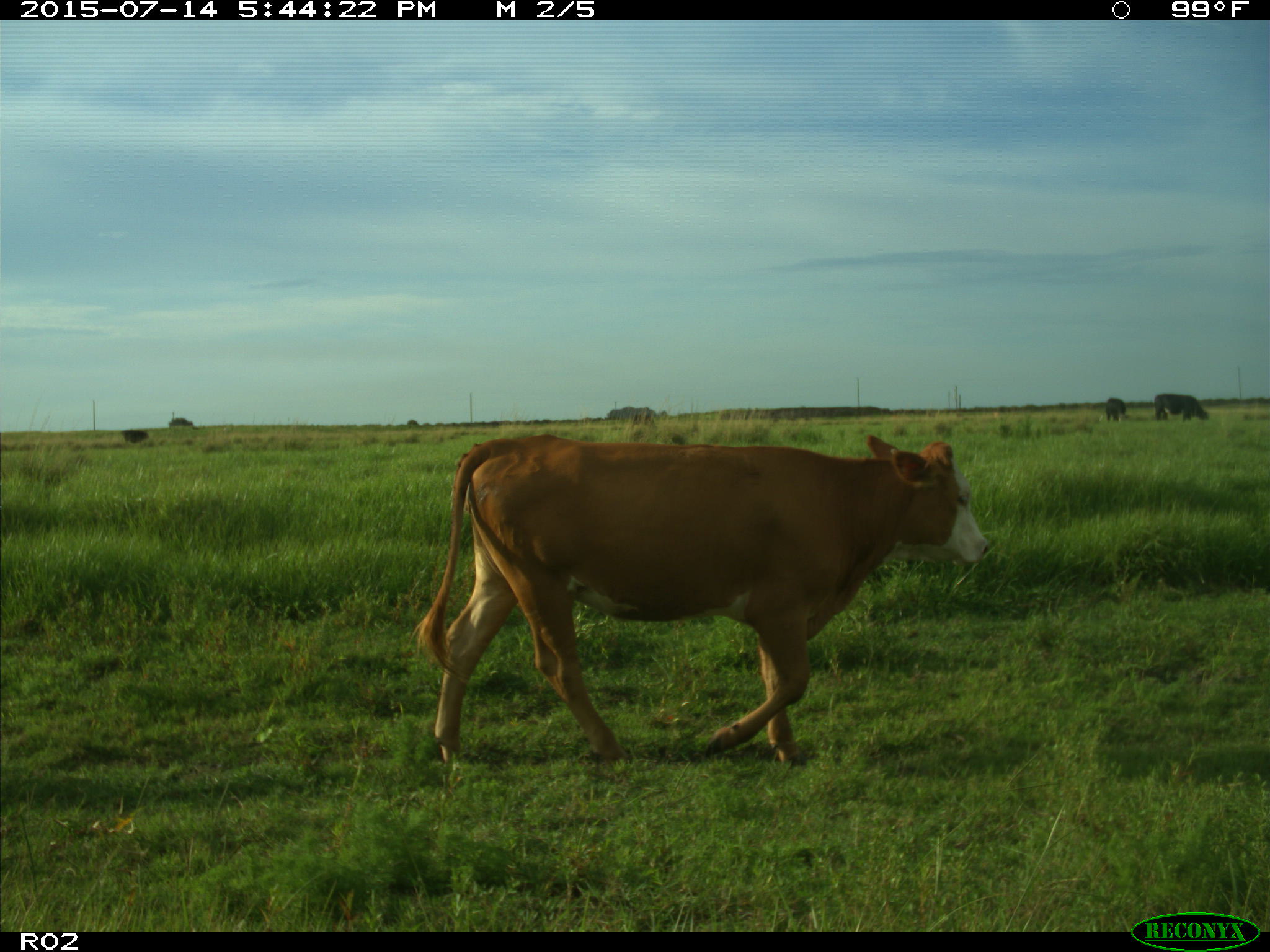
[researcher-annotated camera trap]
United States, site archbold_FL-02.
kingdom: Animalia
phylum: Chordata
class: Mammalia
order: Artiodactyla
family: Bovidae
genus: Bos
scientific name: Bos taurus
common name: domestic cow